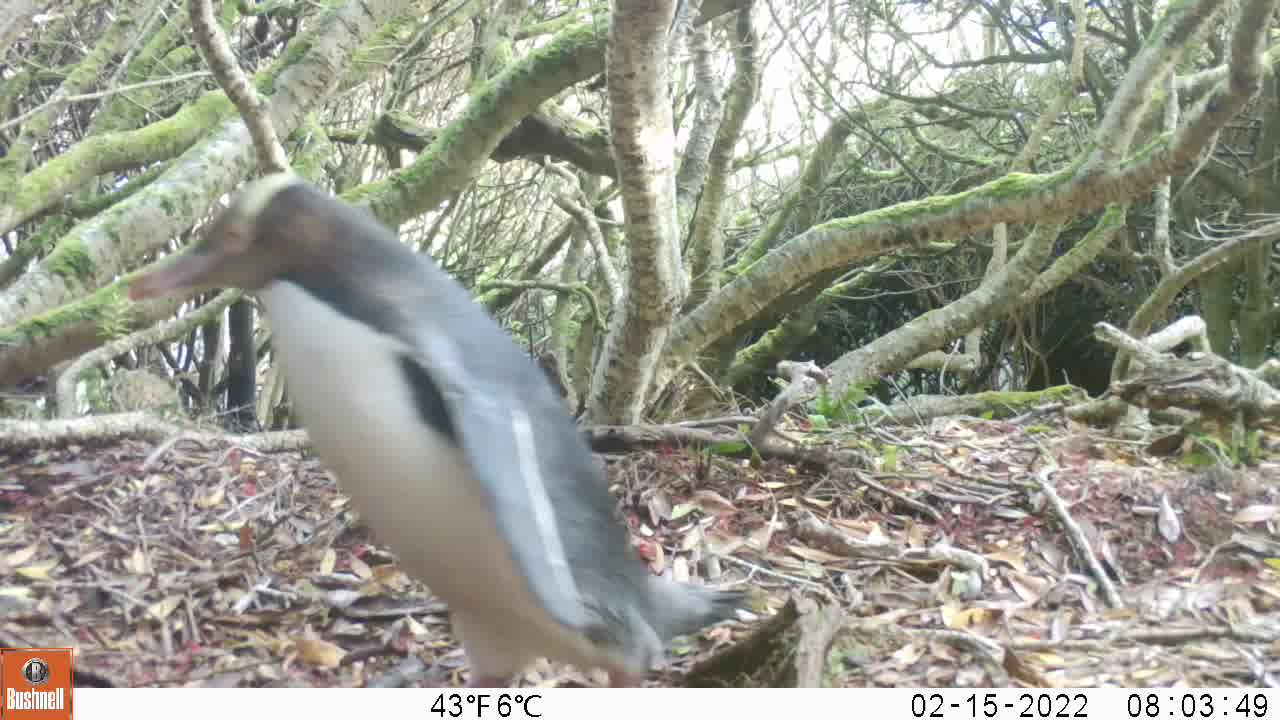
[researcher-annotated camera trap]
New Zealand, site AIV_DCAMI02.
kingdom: Animalia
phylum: Chordata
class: Aves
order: Sphenisciformes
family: Spheniscidae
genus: Megadyptes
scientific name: Megadyptes antipodes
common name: yellow-eyed penguin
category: yellow eyed penguin